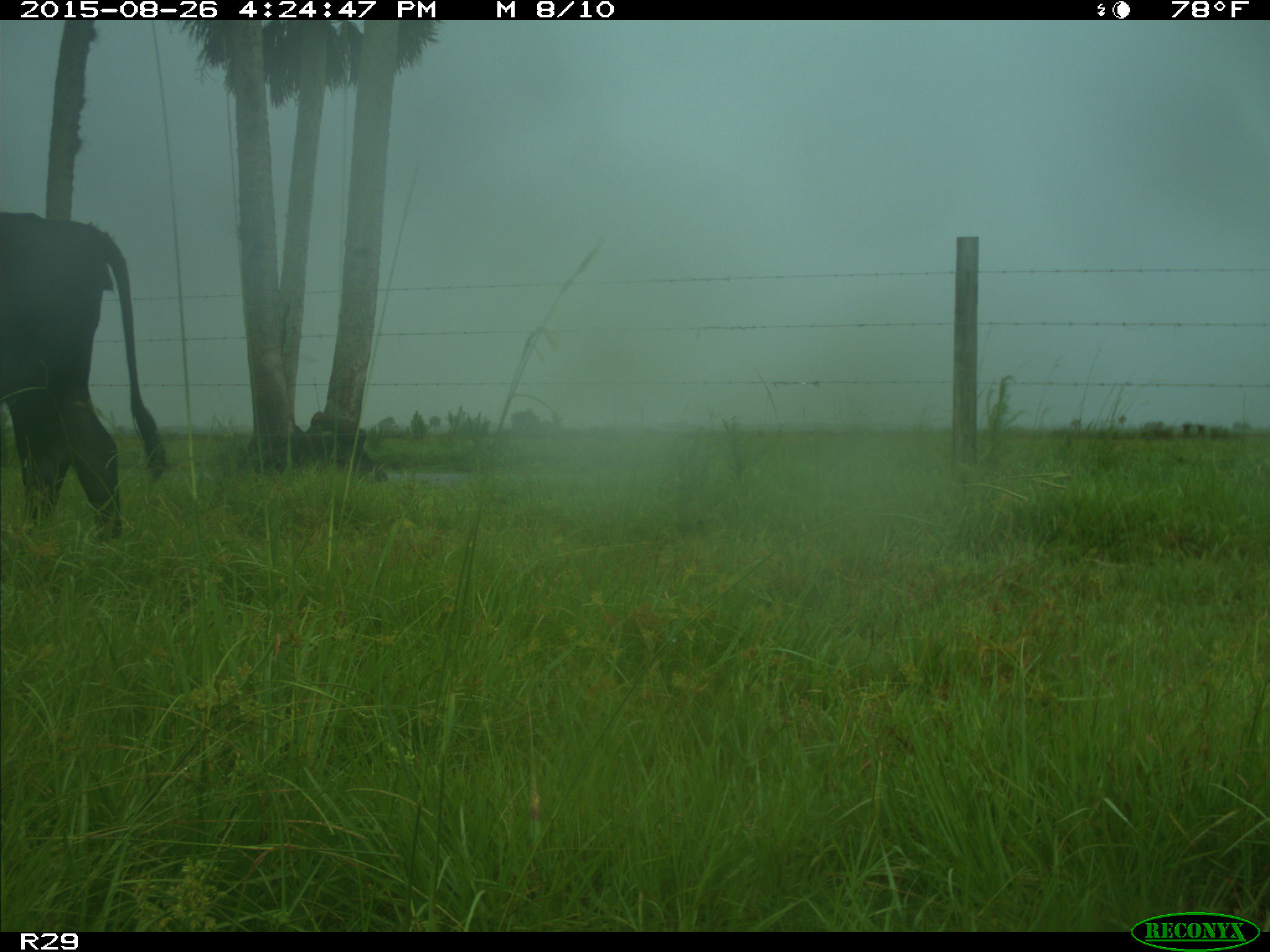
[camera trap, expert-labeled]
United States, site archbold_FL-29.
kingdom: Animalia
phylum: Chordata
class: Mammalia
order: Artiodactyla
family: Bovidae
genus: Bos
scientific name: Bos taurus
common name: domestic cow